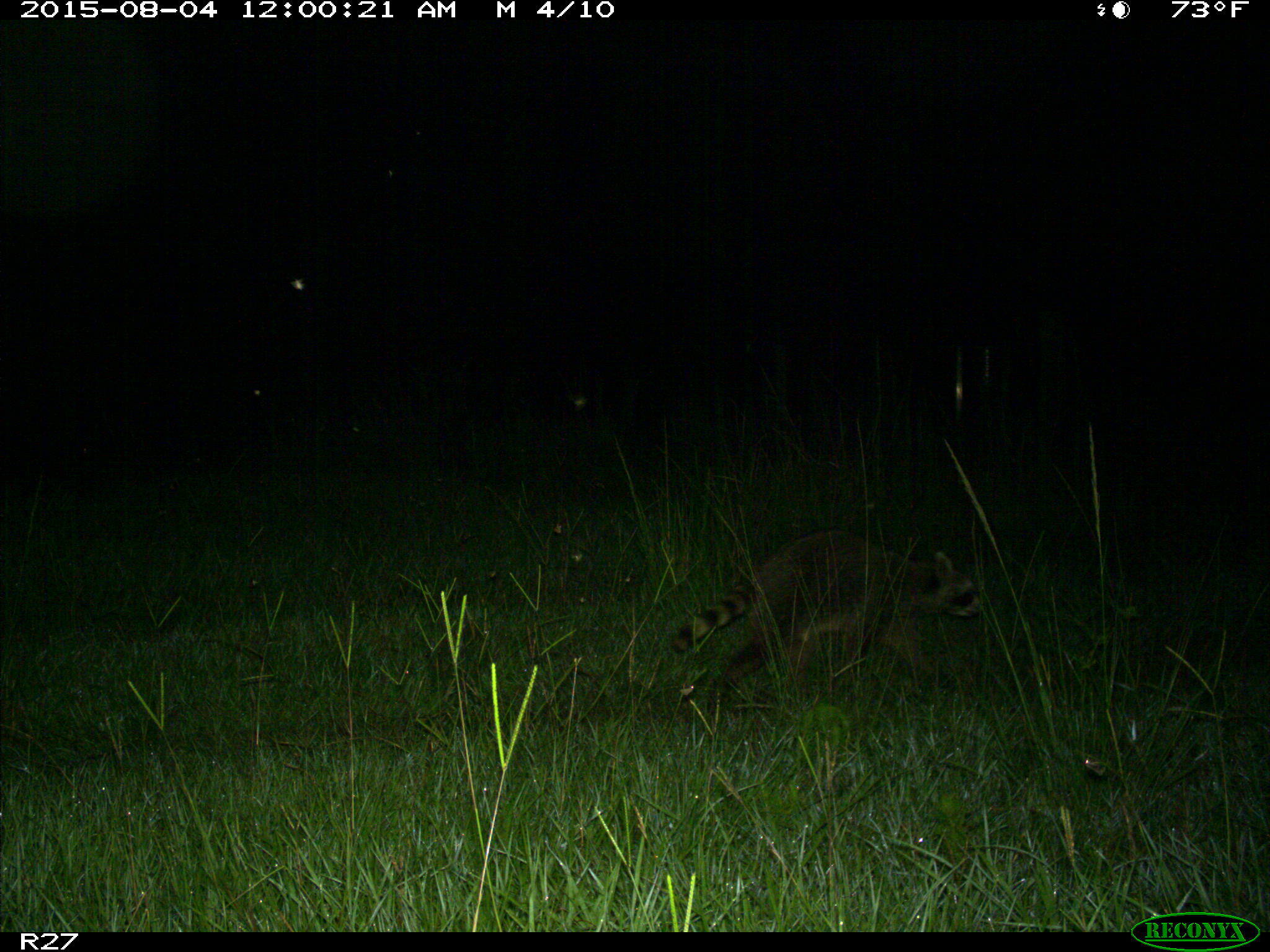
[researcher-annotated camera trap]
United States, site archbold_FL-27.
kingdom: Animalia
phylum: Chordata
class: Mammalia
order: Carnivora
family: Procyonidae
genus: Procyon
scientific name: Procyon lotor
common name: common raccoon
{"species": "Procyon lotor (common raccoon)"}